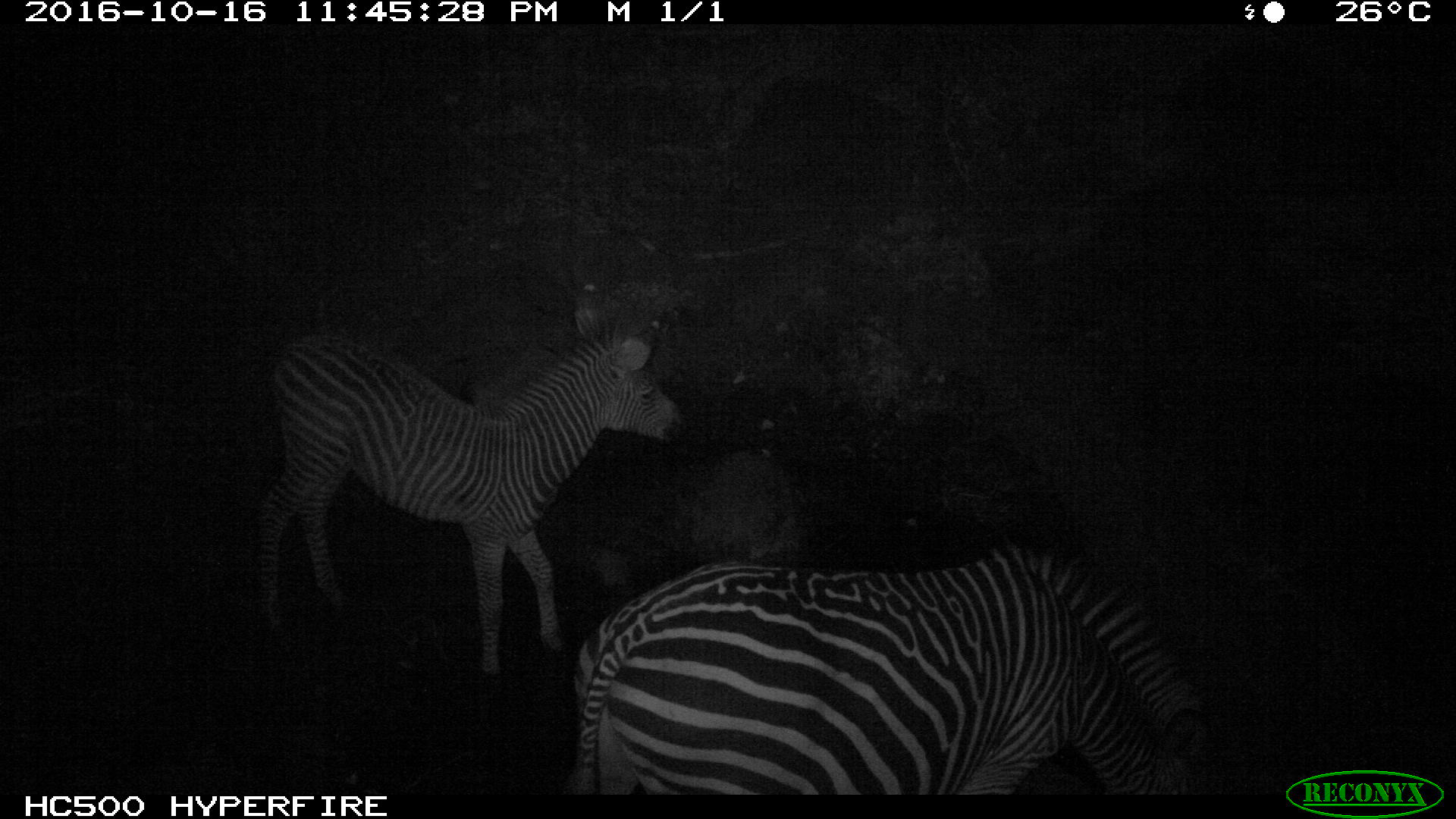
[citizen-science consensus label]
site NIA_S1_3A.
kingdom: Animalia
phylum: Chordata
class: Mammalia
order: Perissodactyla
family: Equidae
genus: Equus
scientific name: Equus quagga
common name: plains zebra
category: zebraplains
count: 2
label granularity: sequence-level